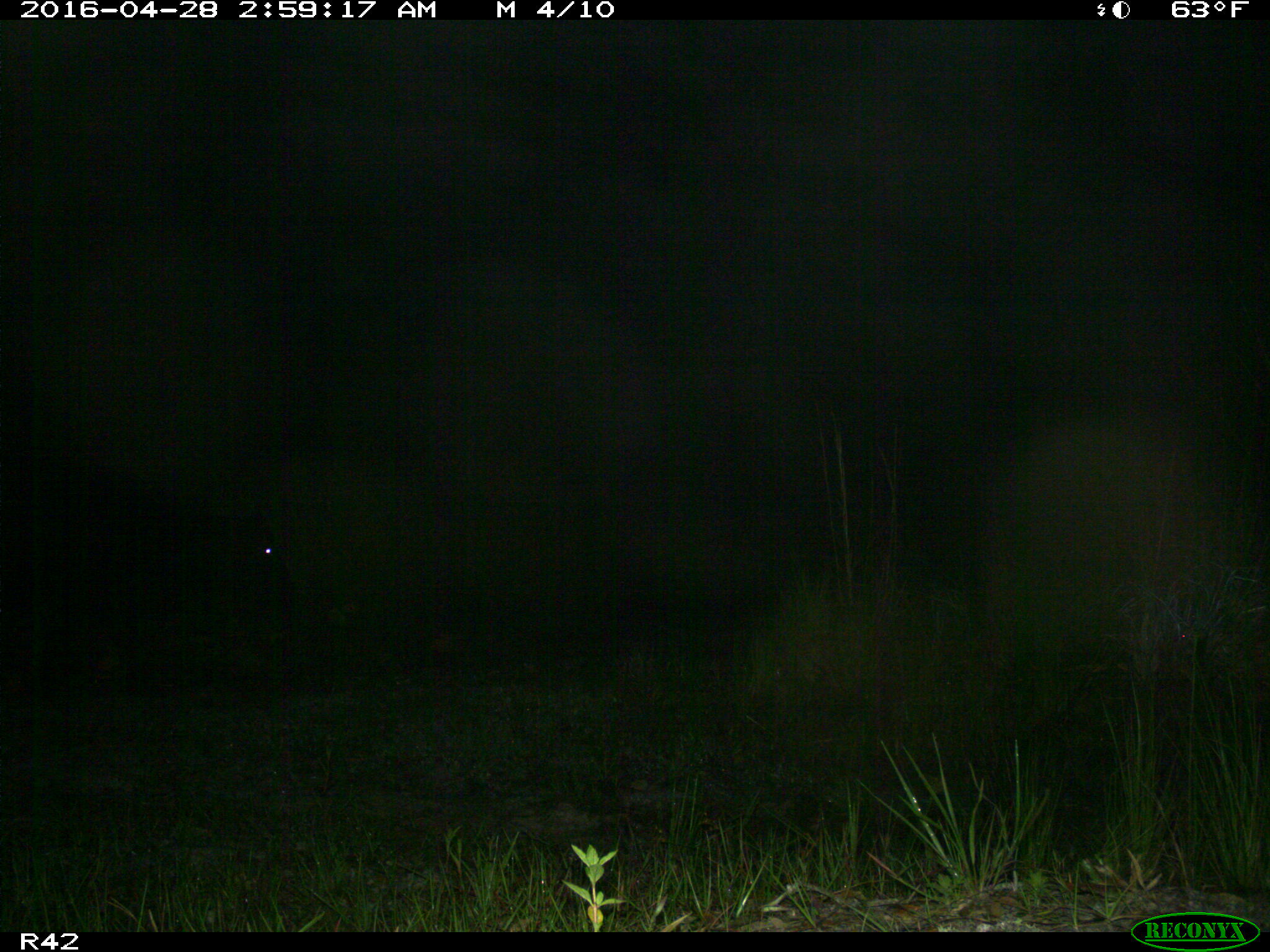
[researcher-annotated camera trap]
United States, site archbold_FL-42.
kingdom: Animalia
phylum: Chordata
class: Mammalia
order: Artiodactyla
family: Bovidae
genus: Bos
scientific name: Bos taurus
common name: domestic cow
Bos taurus (domestic cow).